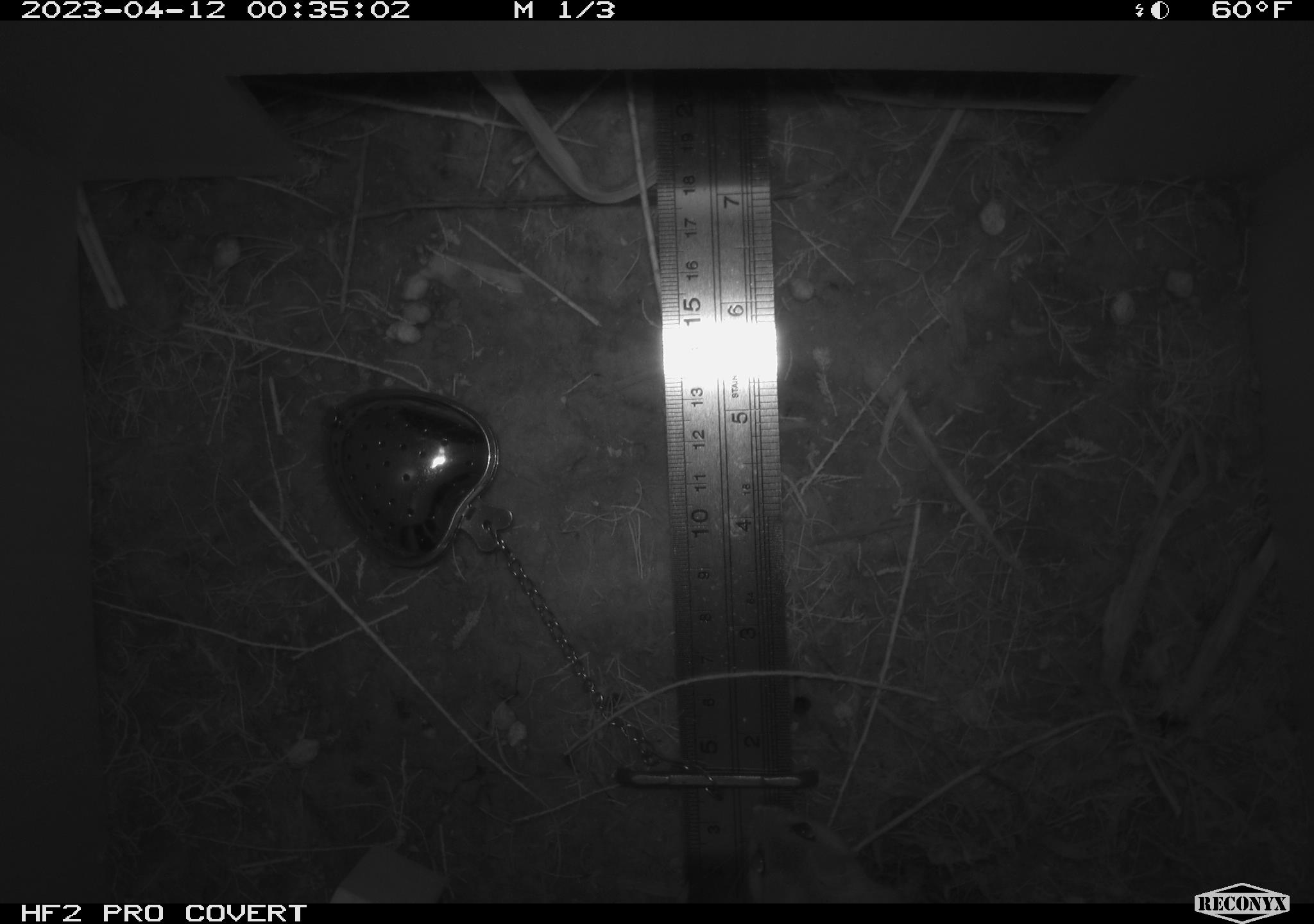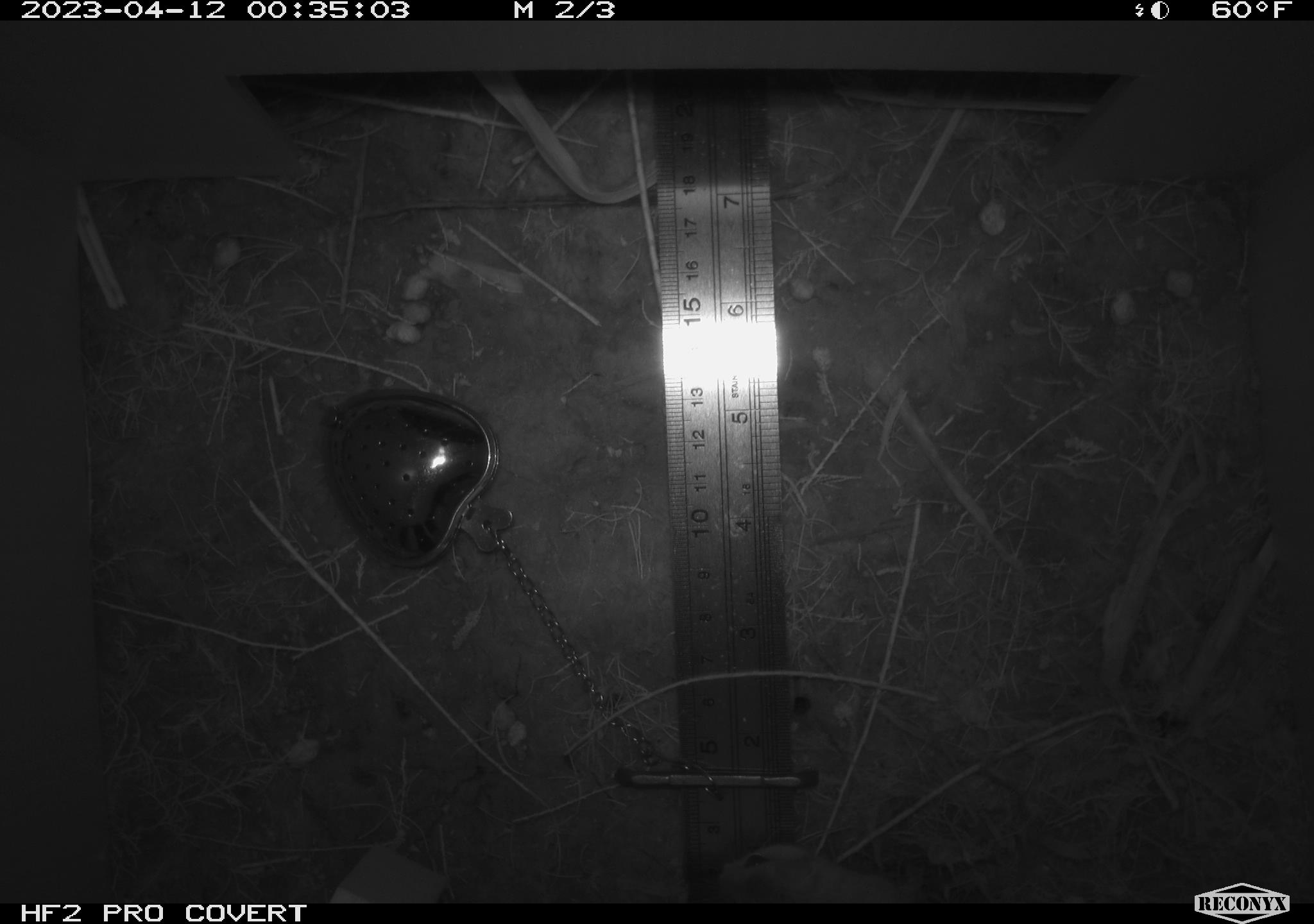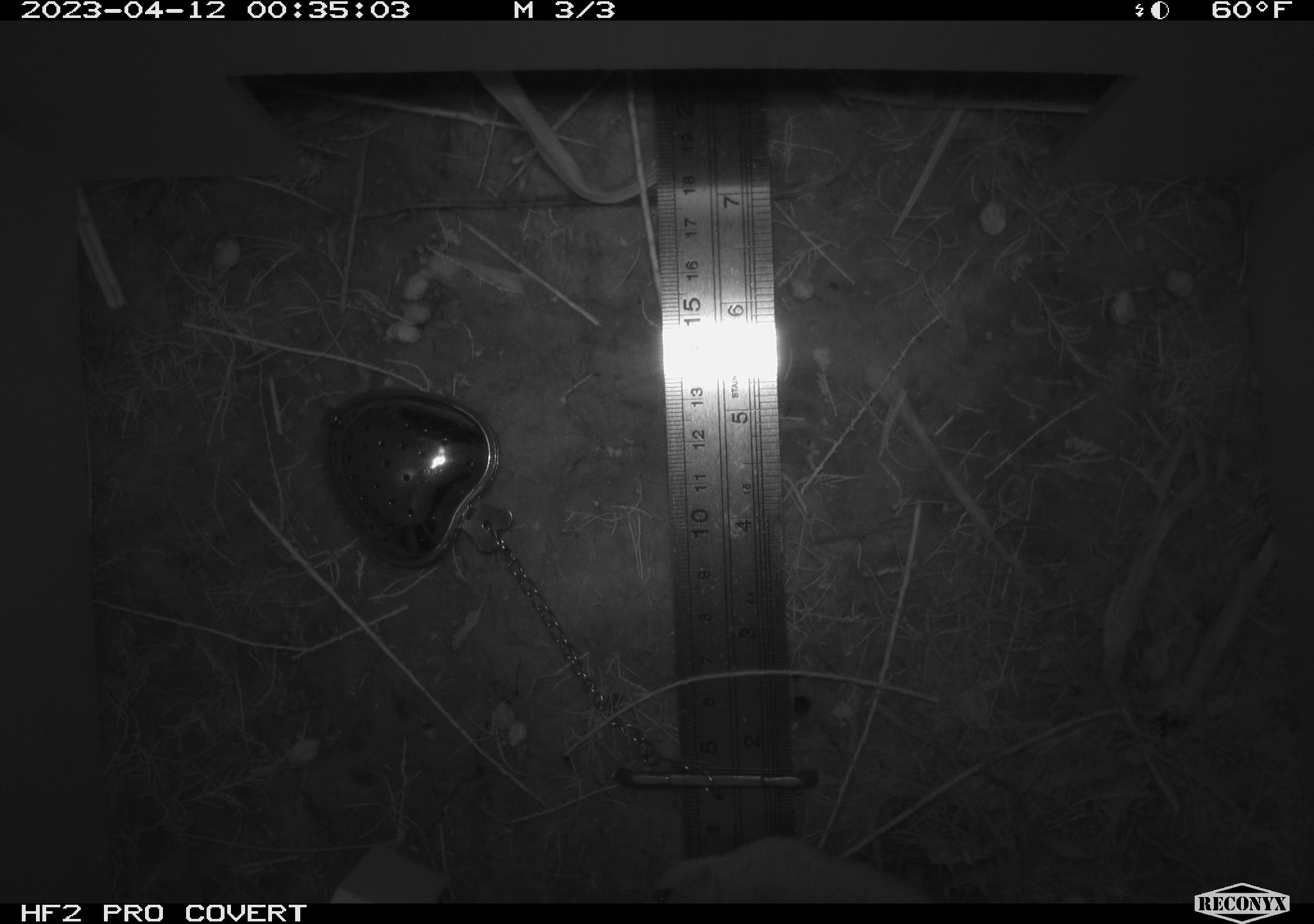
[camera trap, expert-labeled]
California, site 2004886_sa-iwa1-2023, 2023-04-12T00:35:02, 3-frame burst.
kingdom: Animalia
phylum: Chordata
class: Mammalia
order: Rodentia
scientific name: Rodentia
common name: mouse species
Mouse species (Rodentia).